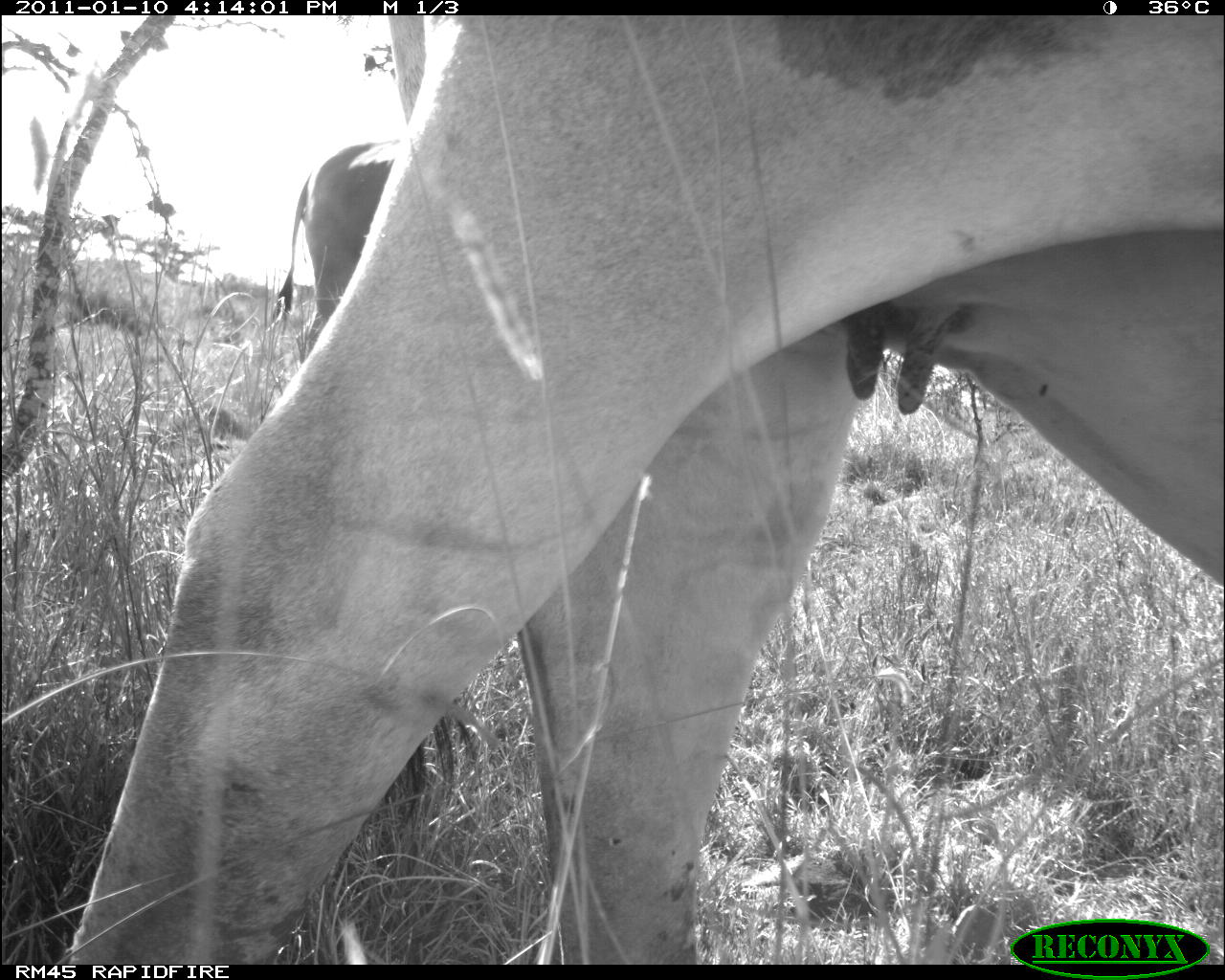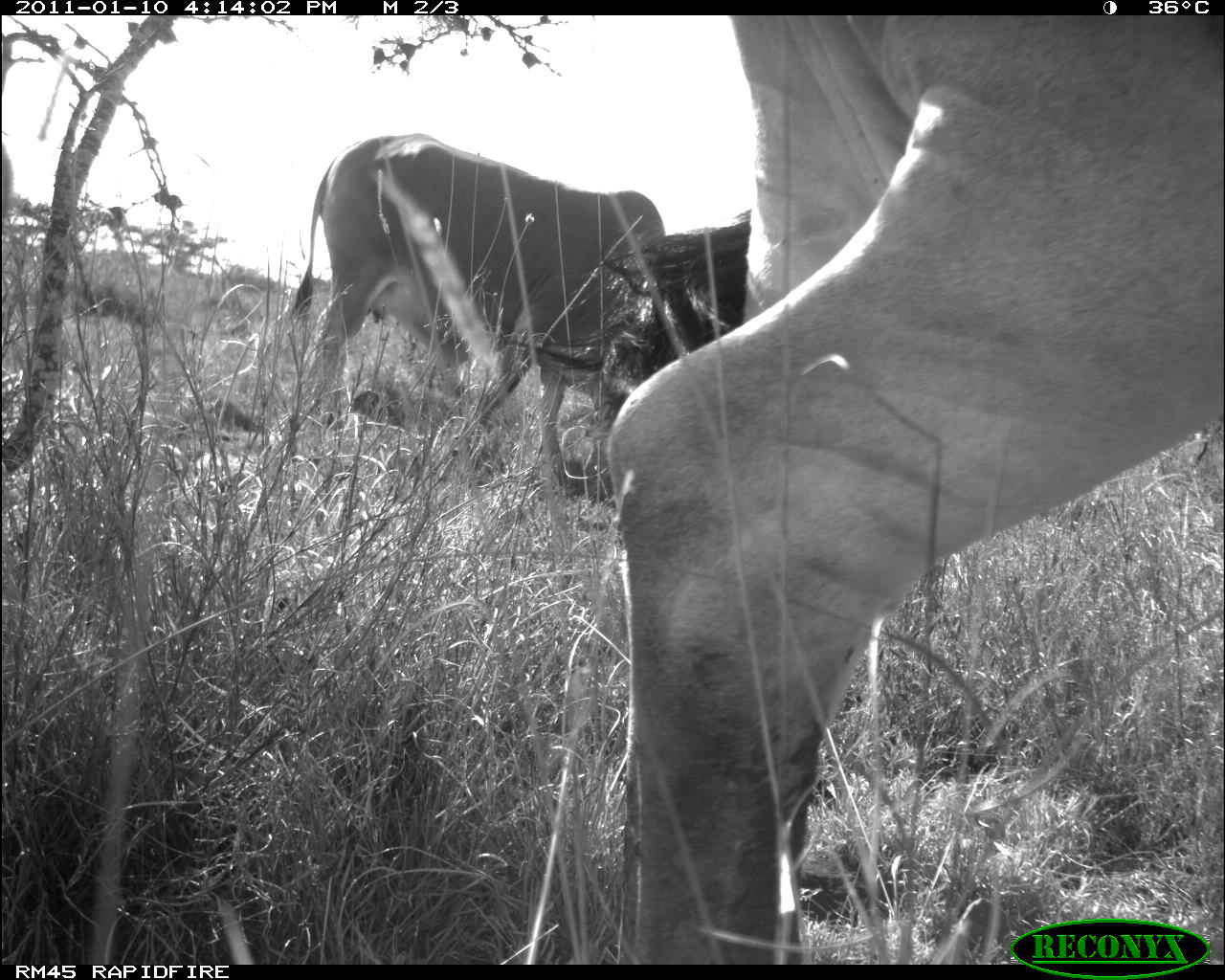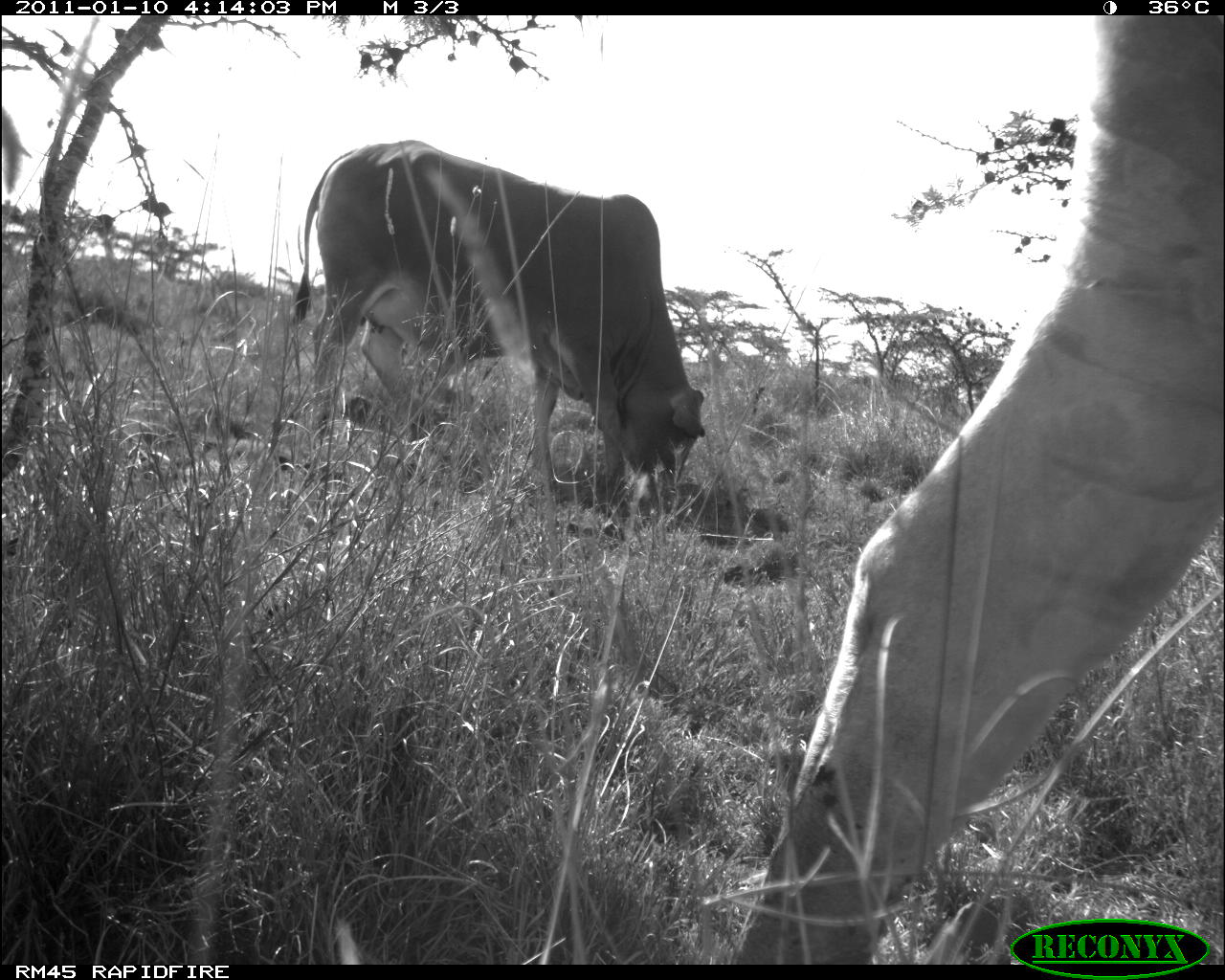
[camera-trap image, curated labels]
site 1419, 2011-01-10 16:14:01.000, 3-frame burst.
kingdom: Animalia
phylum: Chordata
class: Mammalia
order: Artiodactyla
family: Bovidae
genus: Bos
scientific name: Bos taurus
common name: domestic cattle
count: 2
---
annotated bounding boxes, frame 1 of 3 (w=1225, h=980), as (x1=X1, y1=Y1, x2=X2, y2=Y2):
bos taurus: (x1=64, y1=17, x2=1220, y2=961); (x1=269, y1=139, x2=403, y2=333)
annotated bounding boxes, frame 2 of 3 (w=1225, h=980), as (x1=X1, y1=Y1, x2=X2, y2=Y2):
bos taurus: (x1=508, y1=14, x2=1225, y2=962); (x1=288, y1=132, x2=666, y2=487)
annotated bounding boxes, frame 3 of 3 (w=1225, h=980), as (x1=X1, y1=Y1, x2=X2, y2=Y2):
bos taurus: (x1=725, y1=16, x2=1220, y2=962); (x1=291, y1=138, x2=704, y2=484)